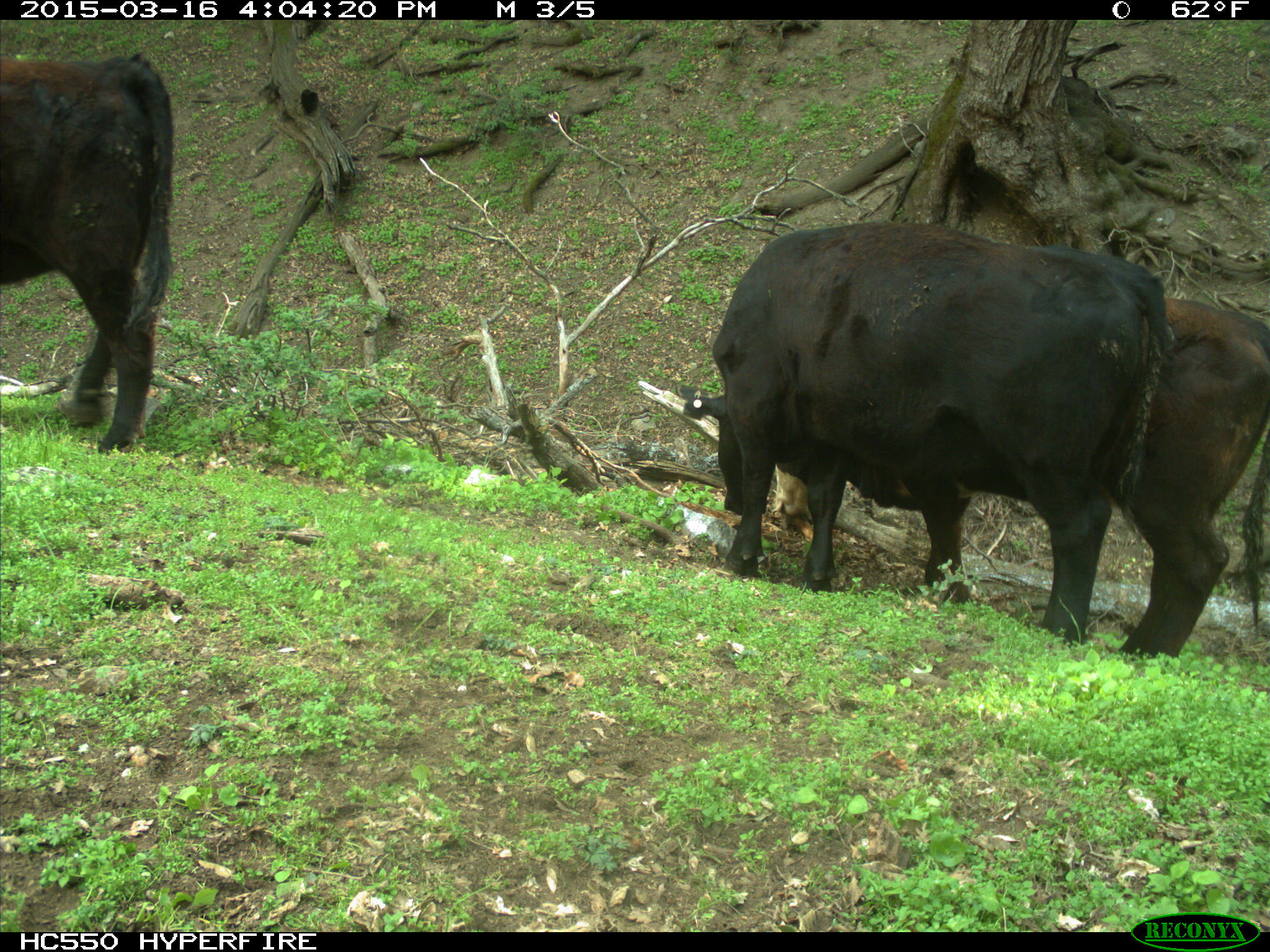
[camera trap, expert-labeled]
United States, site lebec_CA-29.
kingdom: Animalia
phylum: Chordata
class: Mammalia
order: Artiodactyla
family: Bovidae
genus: Bos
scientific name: Bos taurus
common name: domestic cow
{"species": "Bos taurus (domestic cow)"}